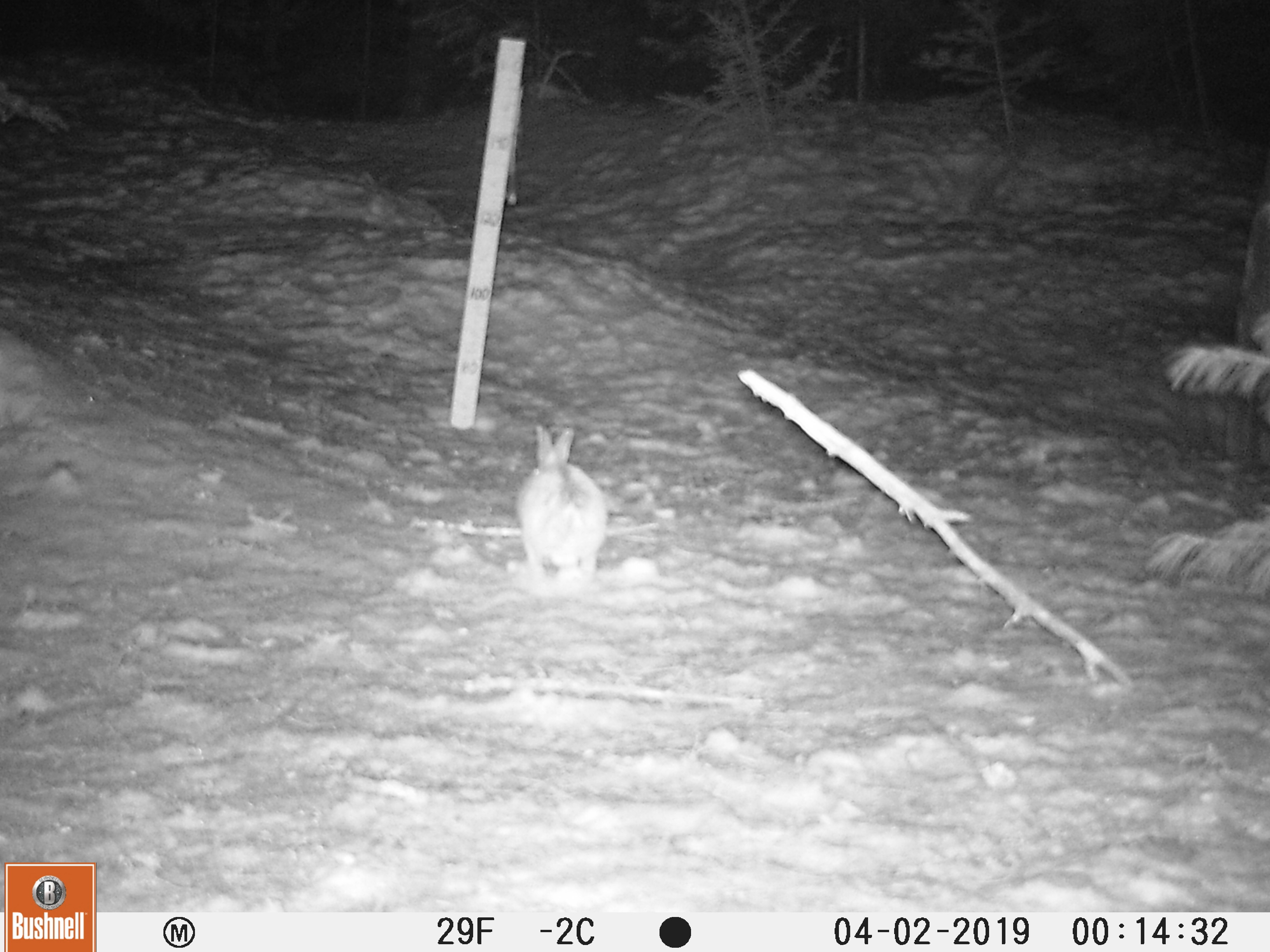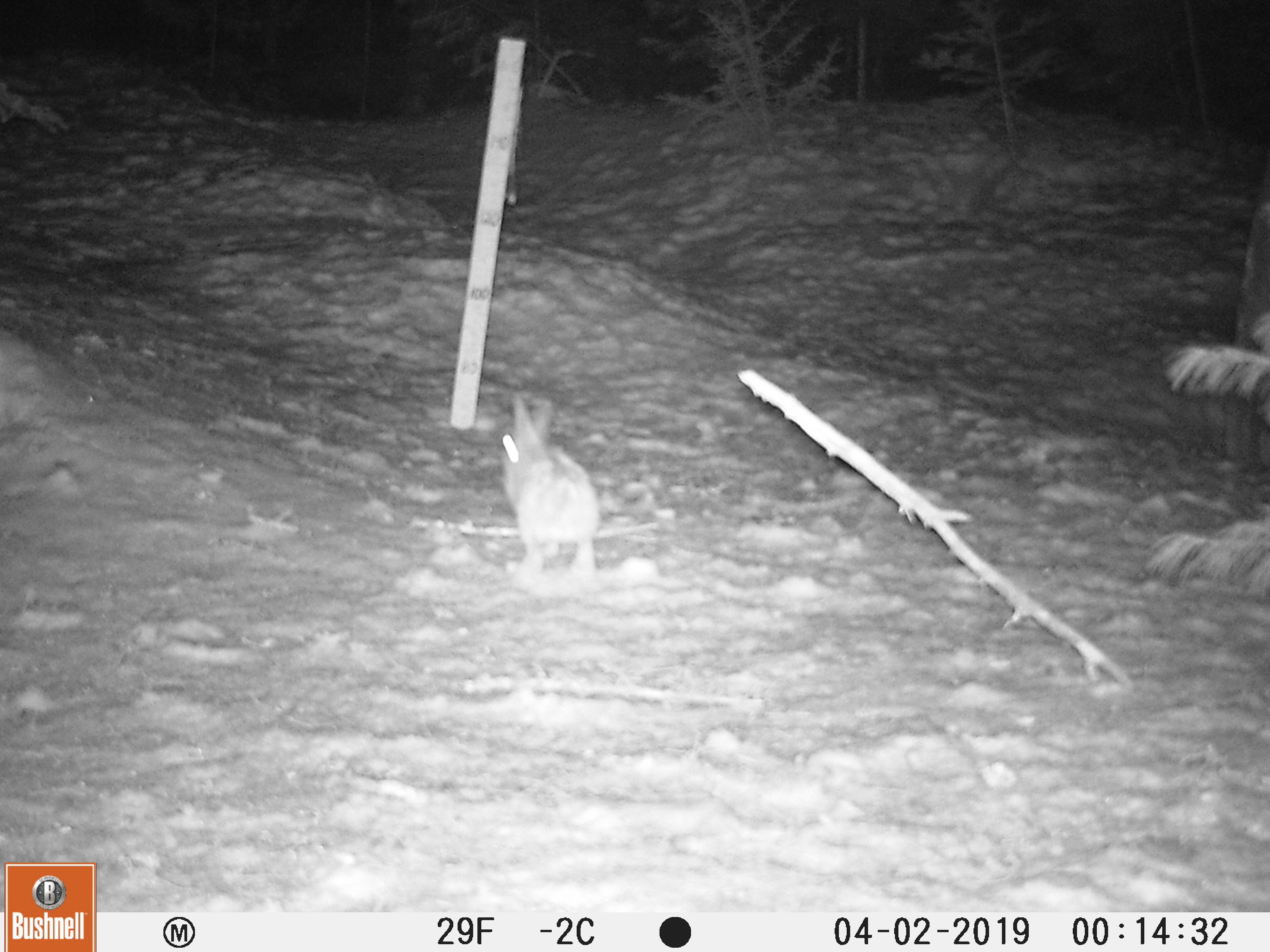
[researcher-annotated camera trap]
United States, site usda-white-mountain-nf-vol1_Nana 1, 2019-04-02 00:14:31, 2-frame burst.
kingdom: Animalia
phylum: Chordata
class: Mammalia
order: Lagomorpha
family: Leporidae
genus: Lepus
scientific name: Lepus americanus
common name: snowshoe hare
Snowshoe hare (Lepus americanus).